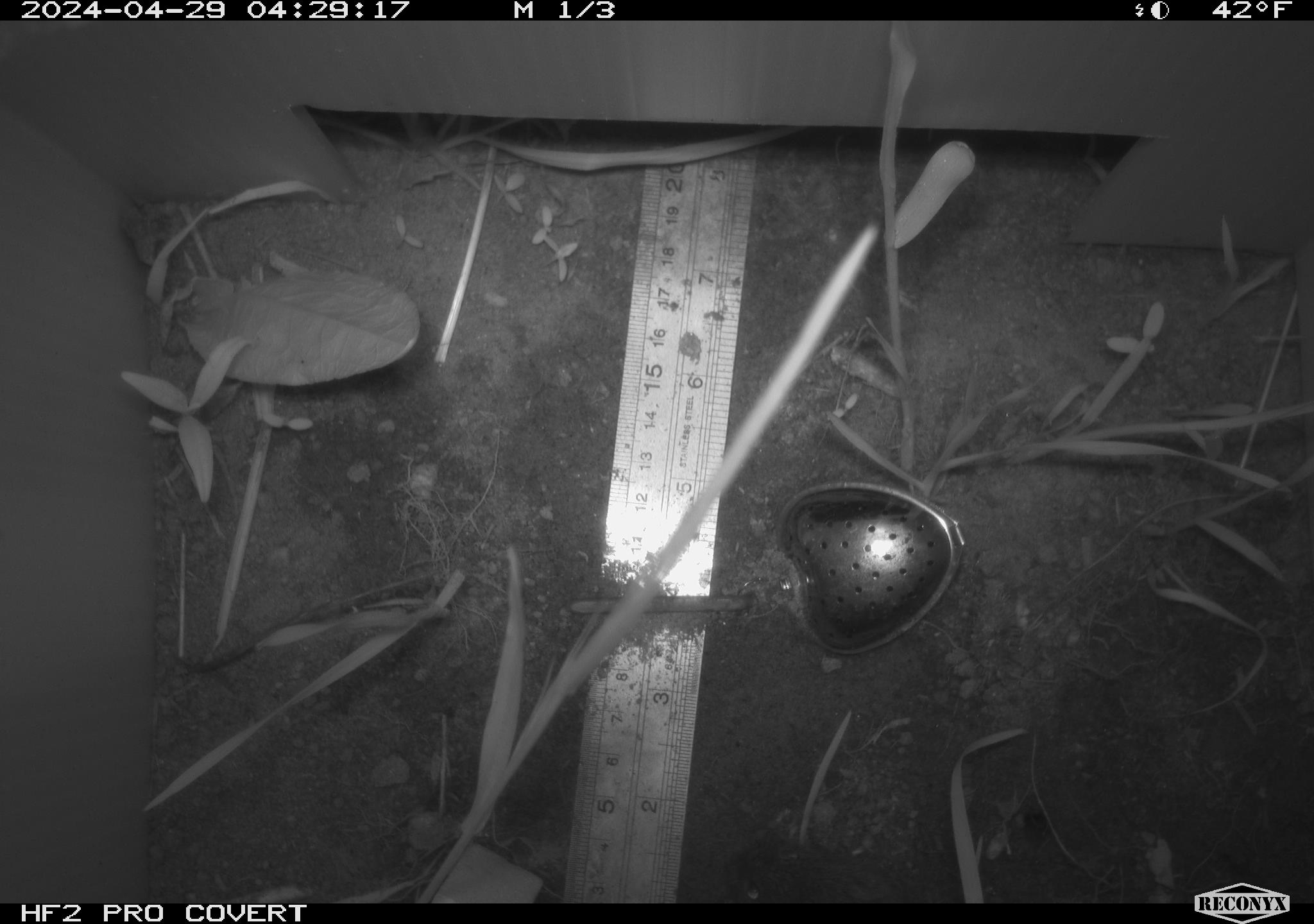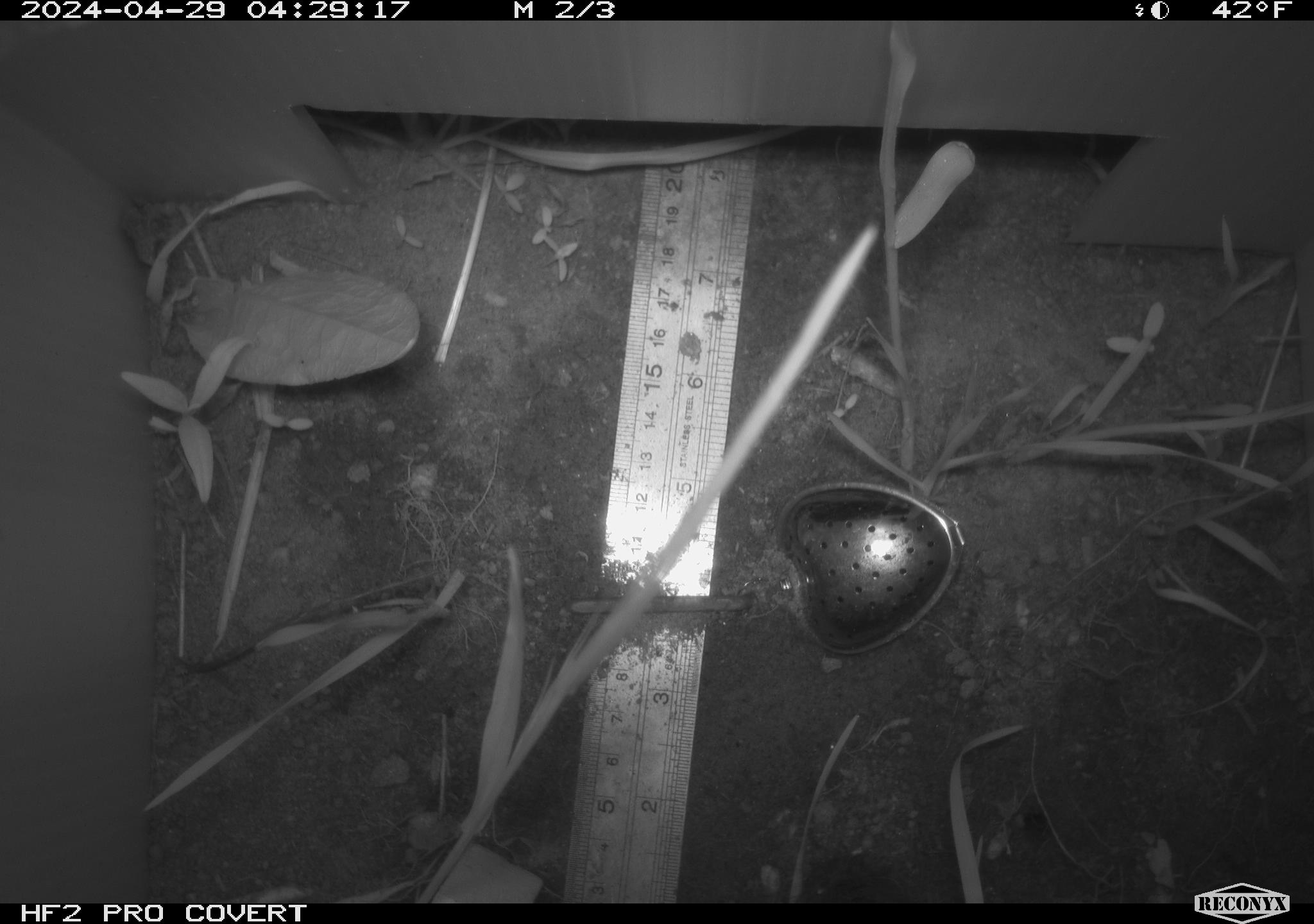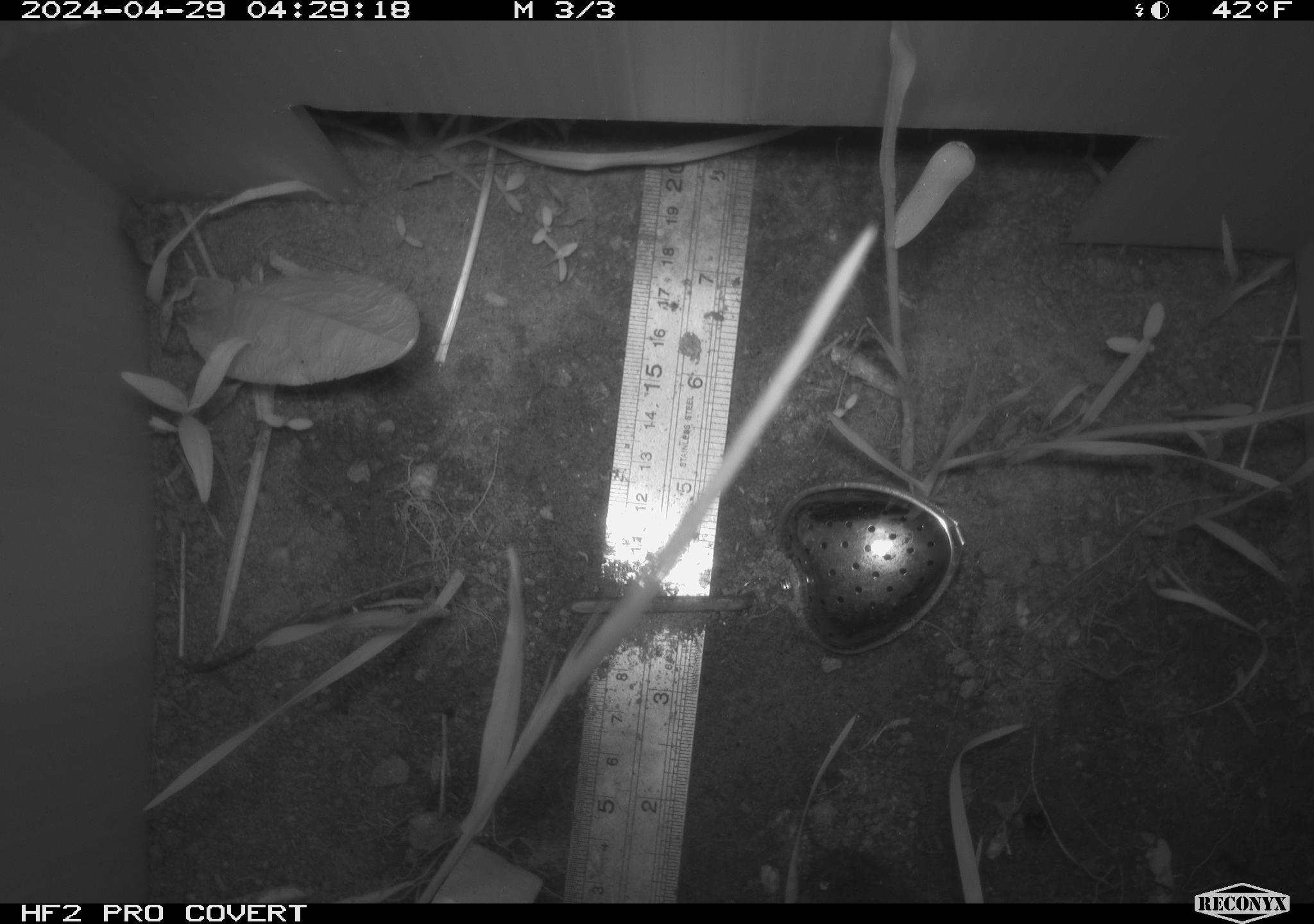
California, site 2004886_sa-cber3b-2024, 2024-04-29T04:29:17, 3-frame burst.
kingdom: Animalia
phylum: Chordata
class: Mammalia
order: Rodentia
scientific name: Rodentia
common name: mouse species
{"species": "mouse species (Rodentia)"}